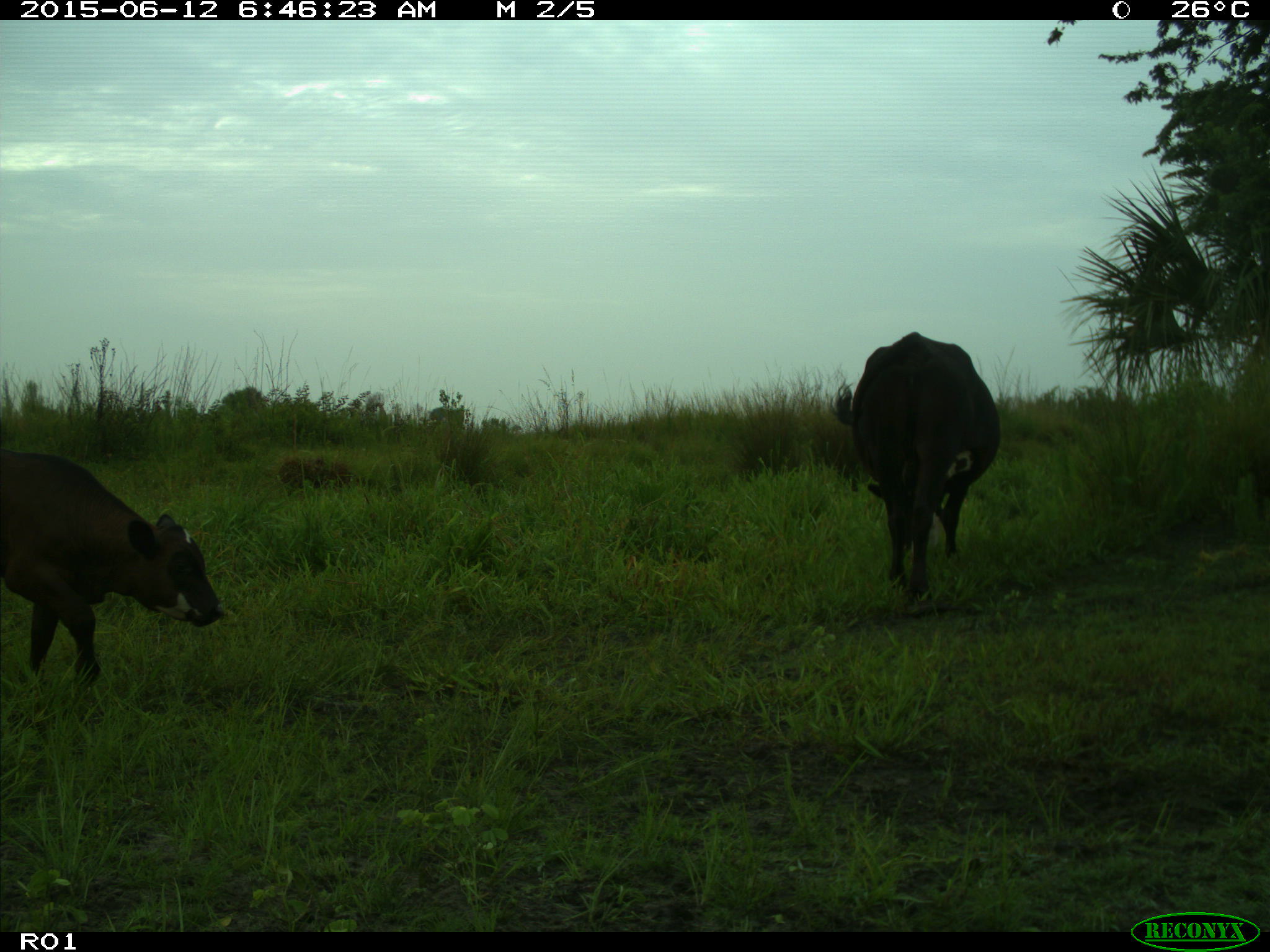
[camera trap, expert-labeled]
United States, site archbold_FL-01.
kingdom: Animalia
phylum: Chordata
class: Mammalia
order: Artiodactyla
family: Bovidae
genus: Bos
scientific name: Bos taurus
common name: domestic cow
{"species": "Bos taurus (domestic cow)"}